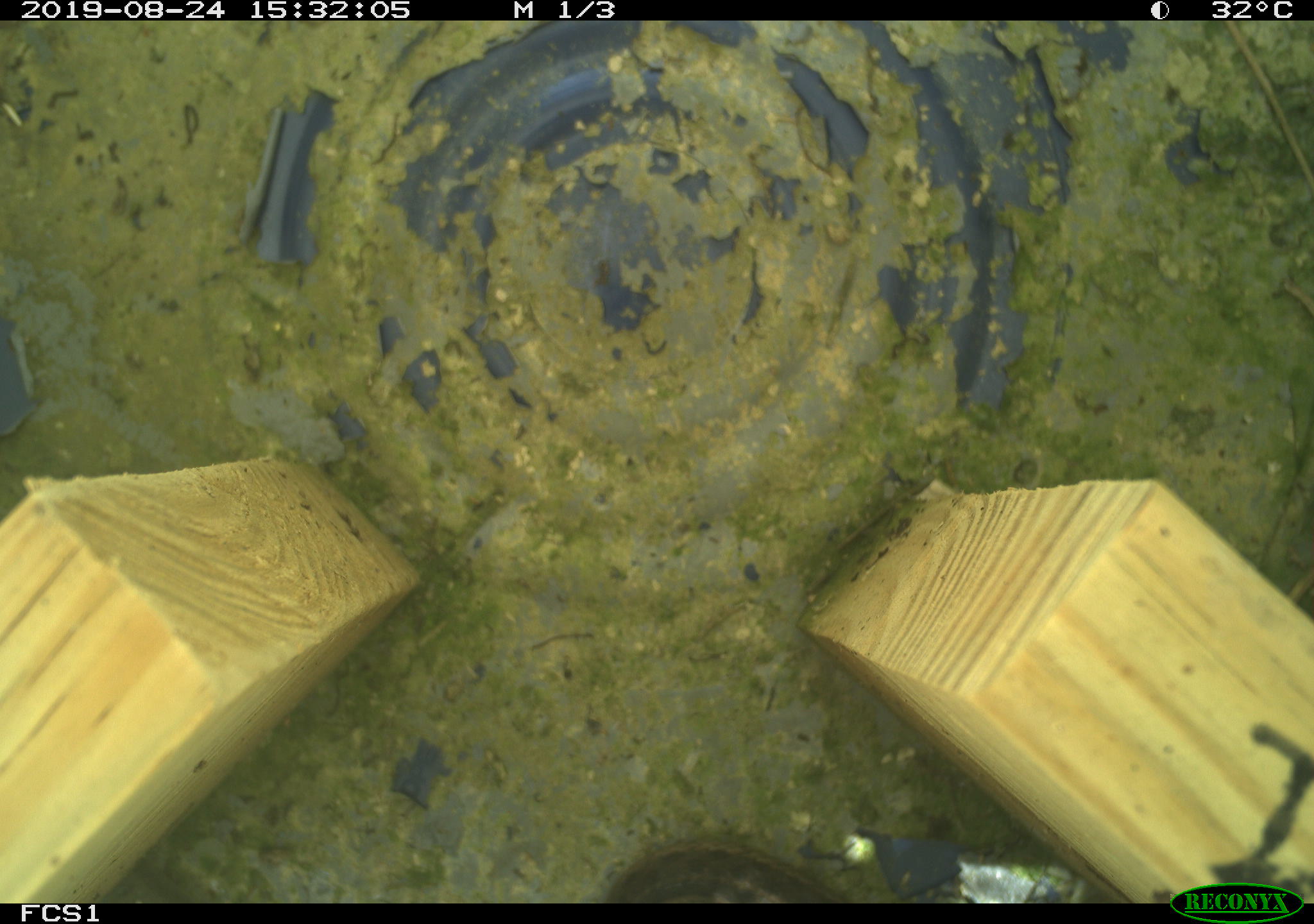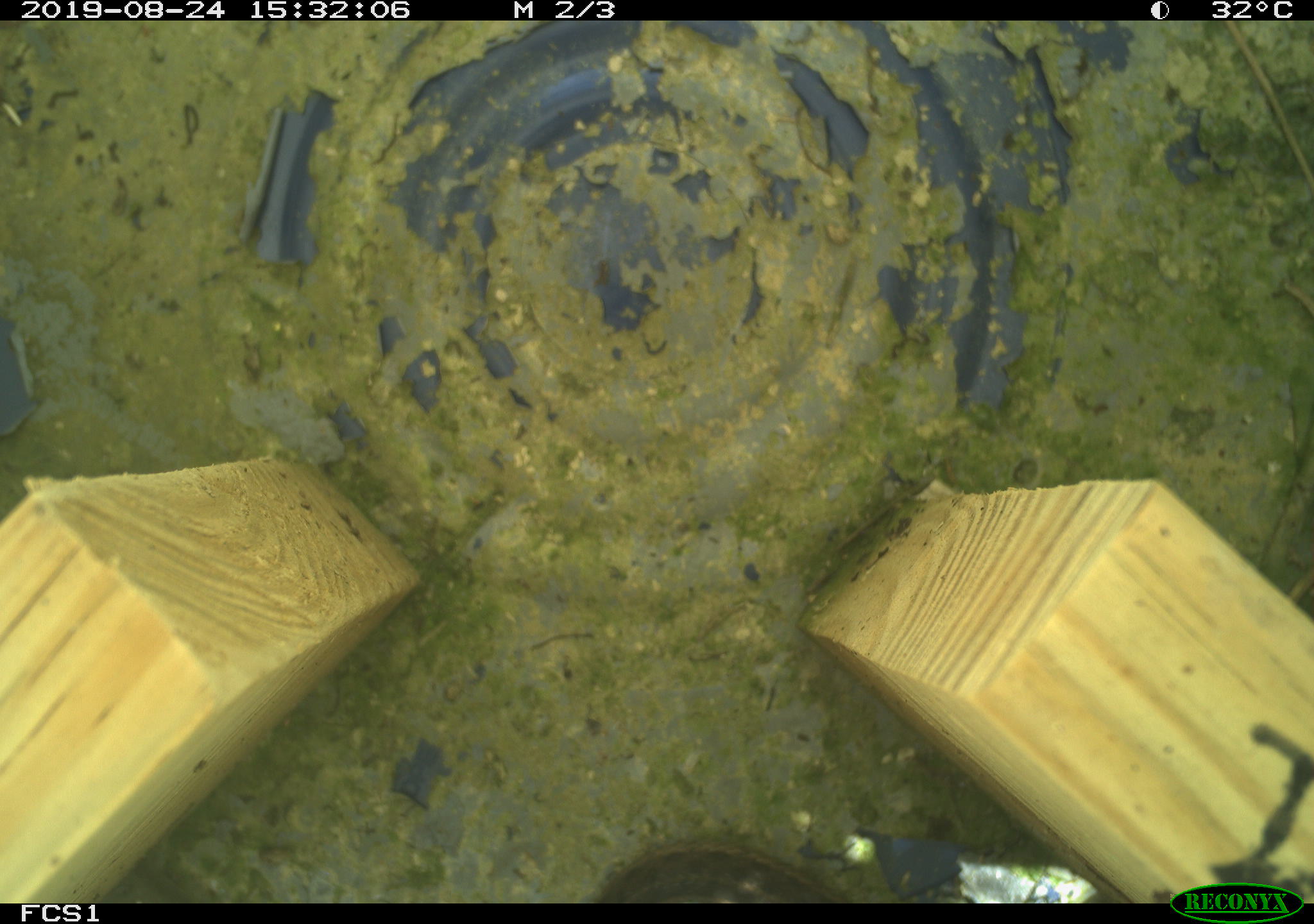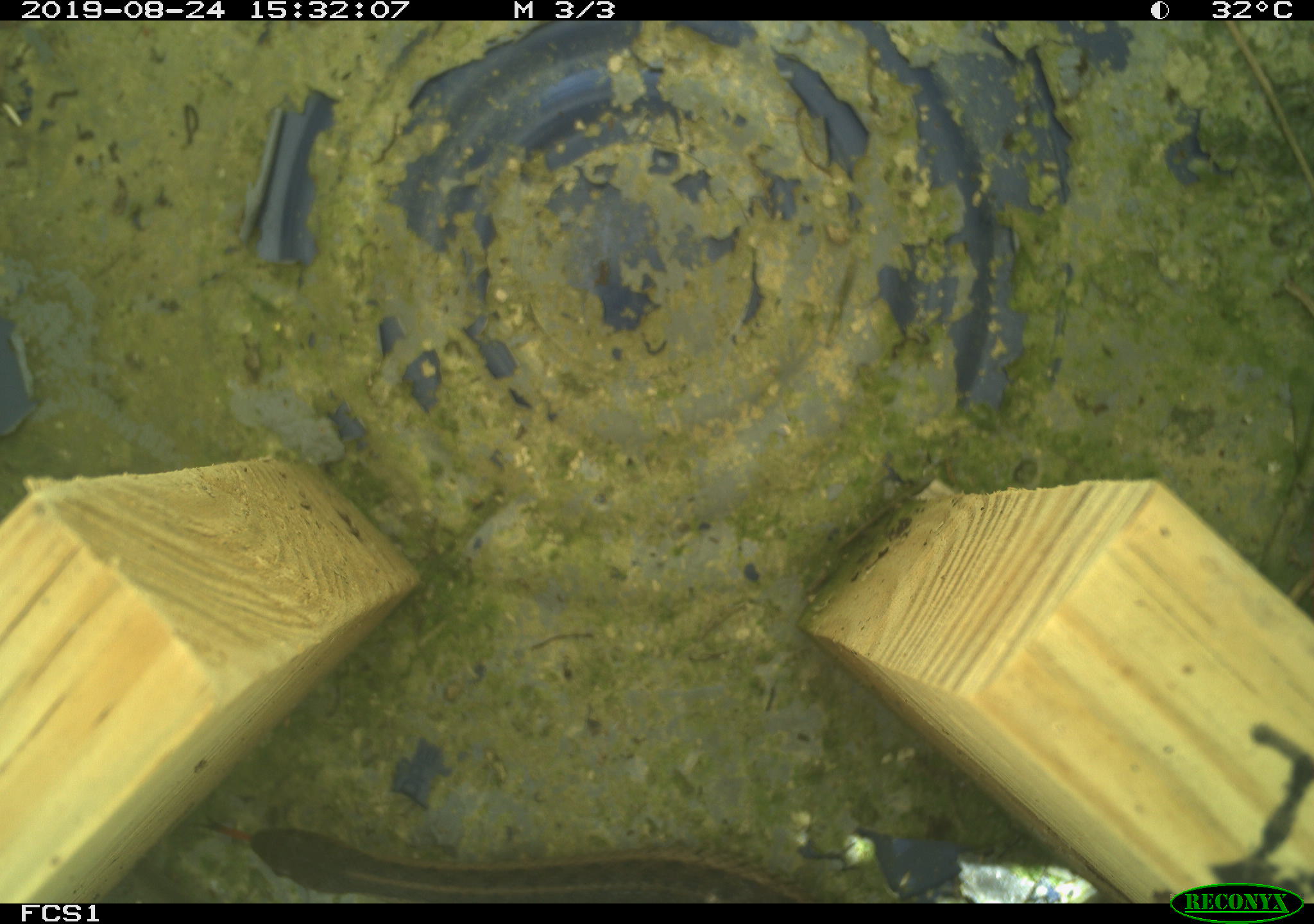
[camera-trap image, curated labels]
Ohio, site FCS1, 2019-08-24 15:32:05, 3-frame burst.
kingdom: Animalia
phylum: Chordata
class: Reptilia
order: Squamata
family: Colubridae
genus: Thamnophis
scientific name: Thamnophis sirtalis sirtalis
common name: eastern gartersnake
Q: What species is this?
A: Eastern gartersnake (Thamnophis sirtalis sirtalis).